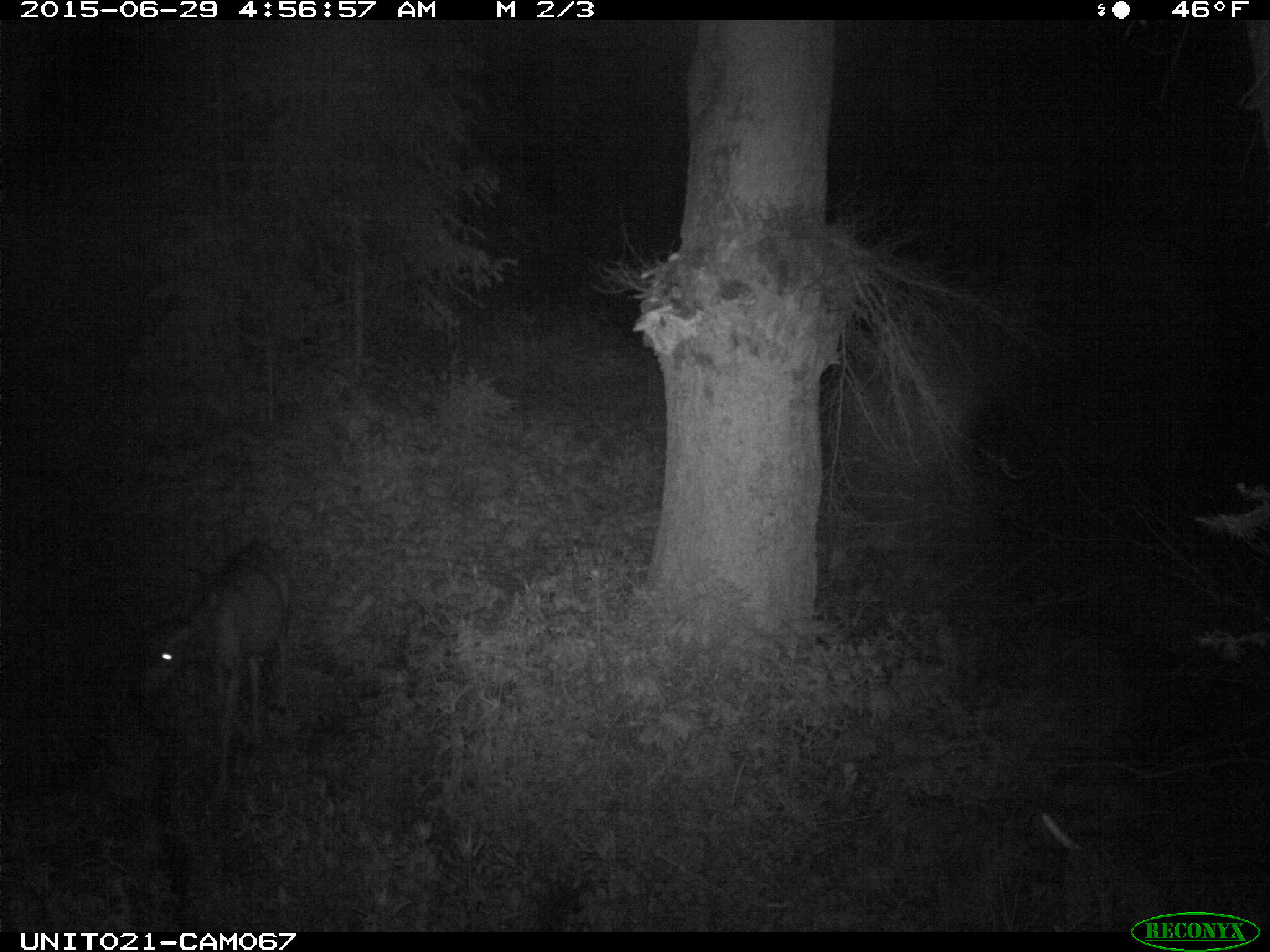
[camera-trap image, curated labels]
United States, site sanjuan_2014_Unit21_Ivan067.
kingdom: Animalia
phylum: Chordata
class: Mammalia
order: Artiodactyla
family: Cervidae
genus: Odocoileus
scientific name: Odocoileus hemionus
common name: mule deer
Odocoileus hemionus (mule deer).